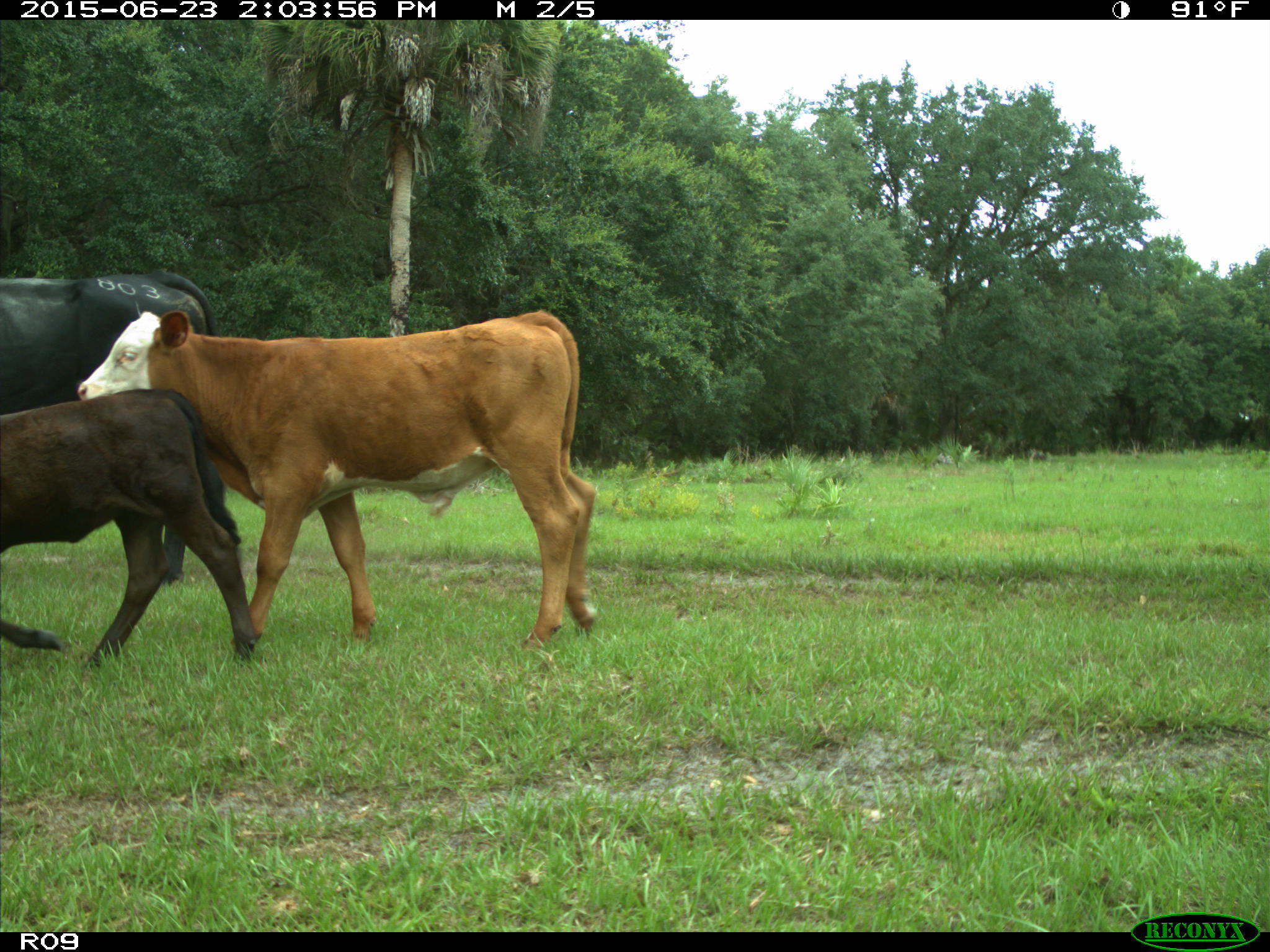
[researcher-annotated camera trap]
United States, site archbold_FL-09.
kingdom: Animalia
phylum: Chordata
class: Mammalia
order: Artiodactyla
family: Bovidae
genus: Bos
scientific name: Bos taurus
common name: domestic cow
Bos taurus (domestic cow).